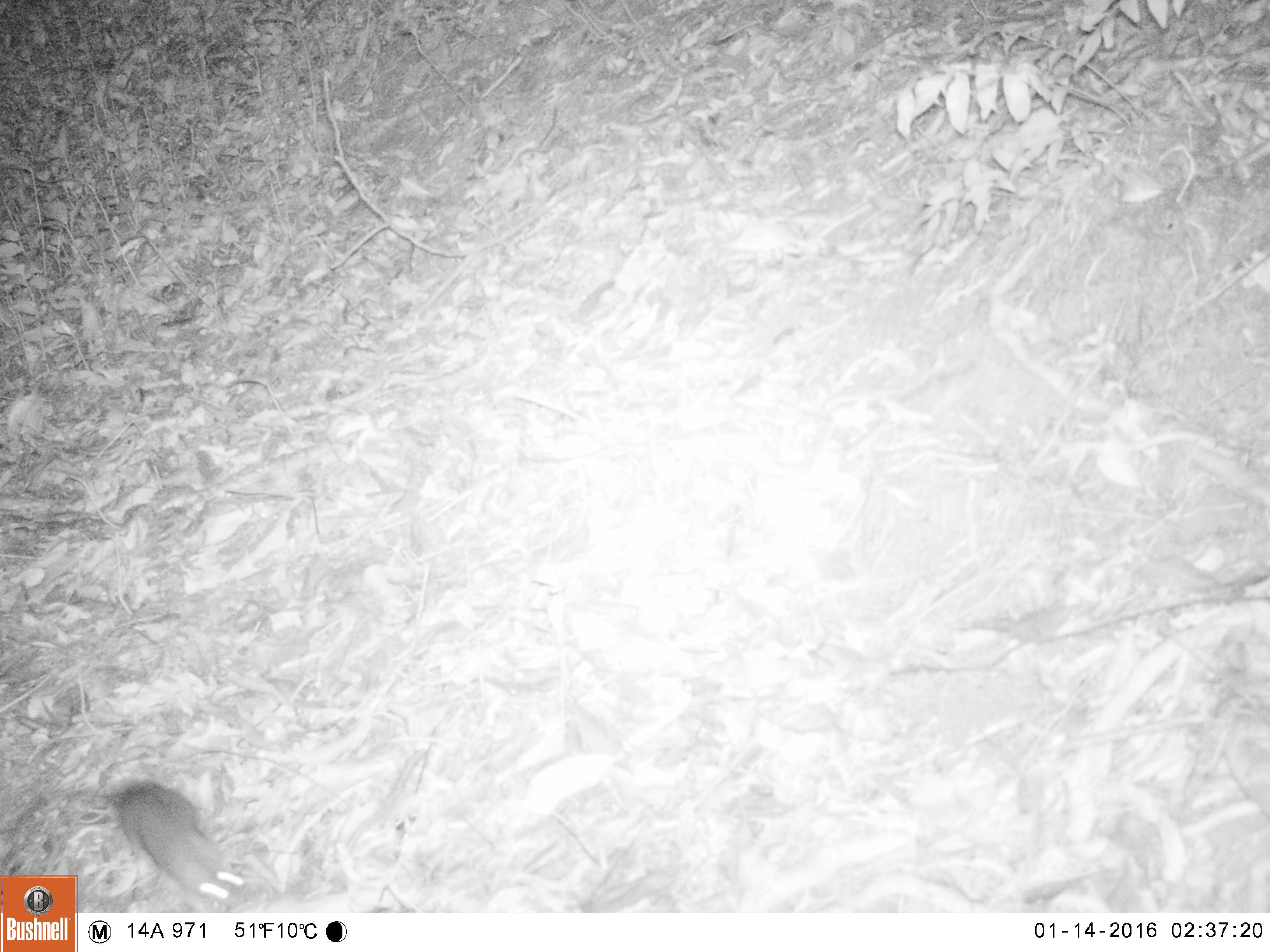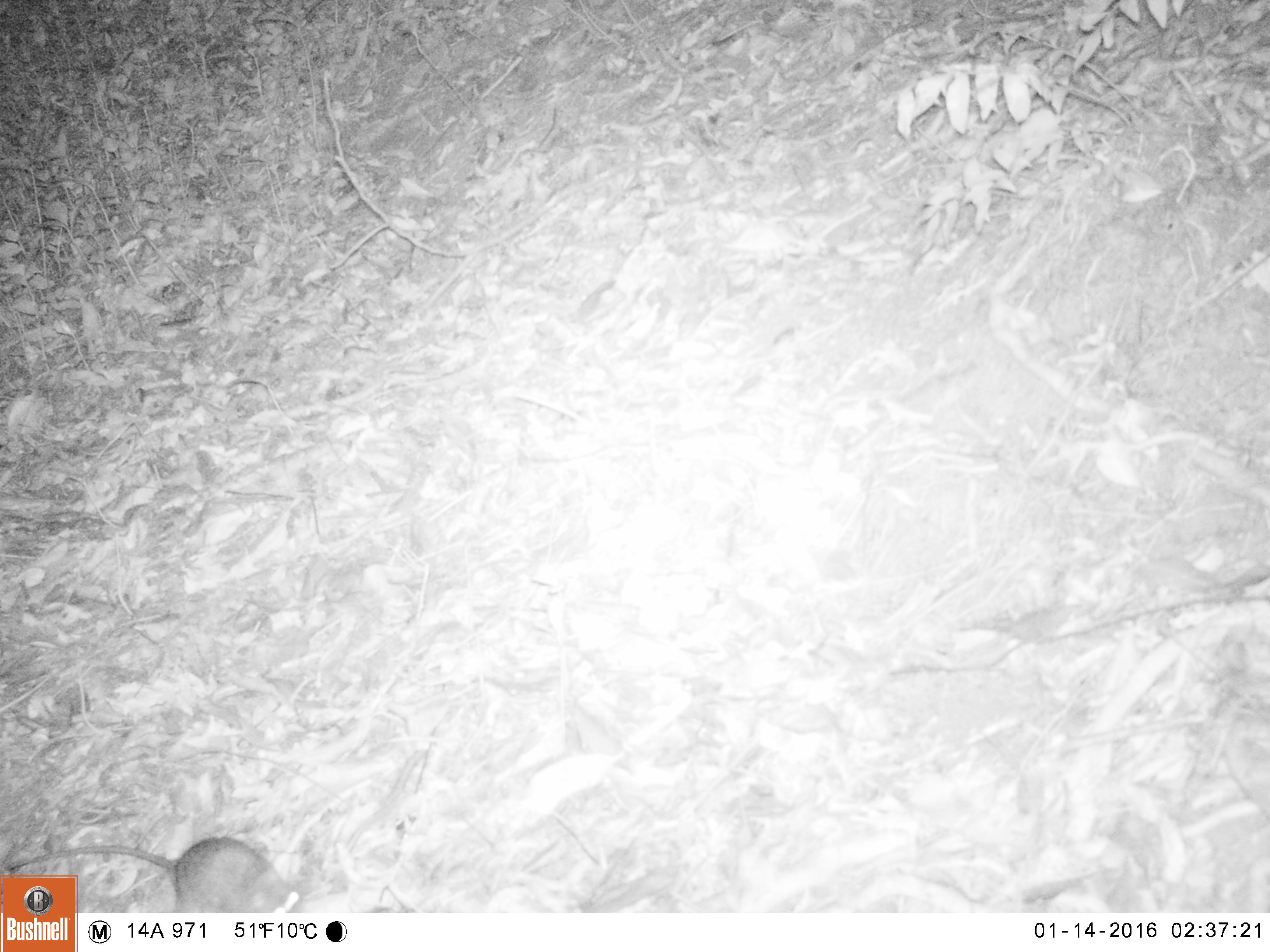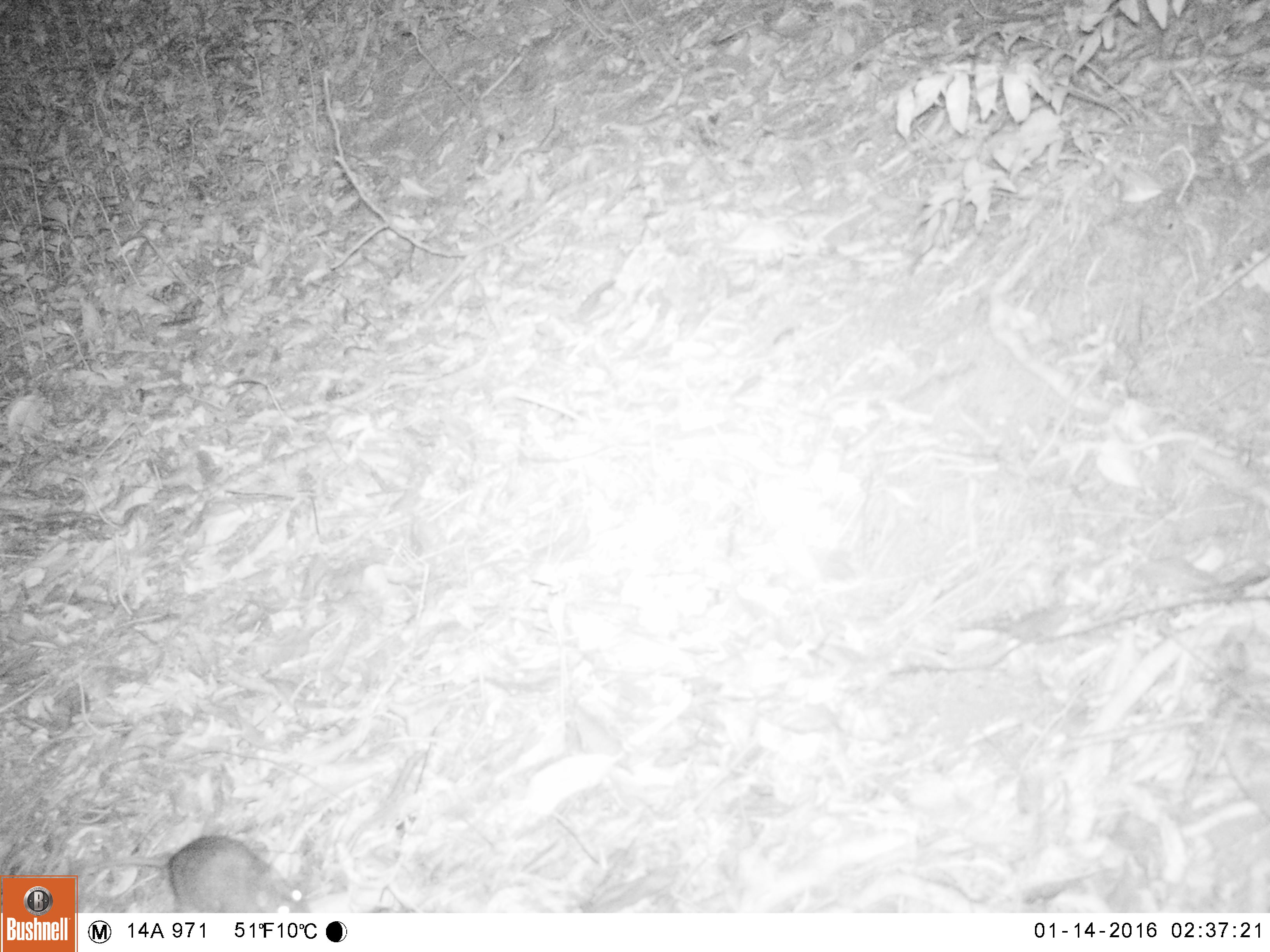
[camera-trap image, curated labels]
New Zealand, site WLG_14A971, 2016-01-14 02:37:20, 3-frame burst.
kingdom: Animalia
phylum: Chordata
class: Mammalia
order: Rodentia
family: Muridae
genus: Rattus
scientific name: Rattus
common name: rat